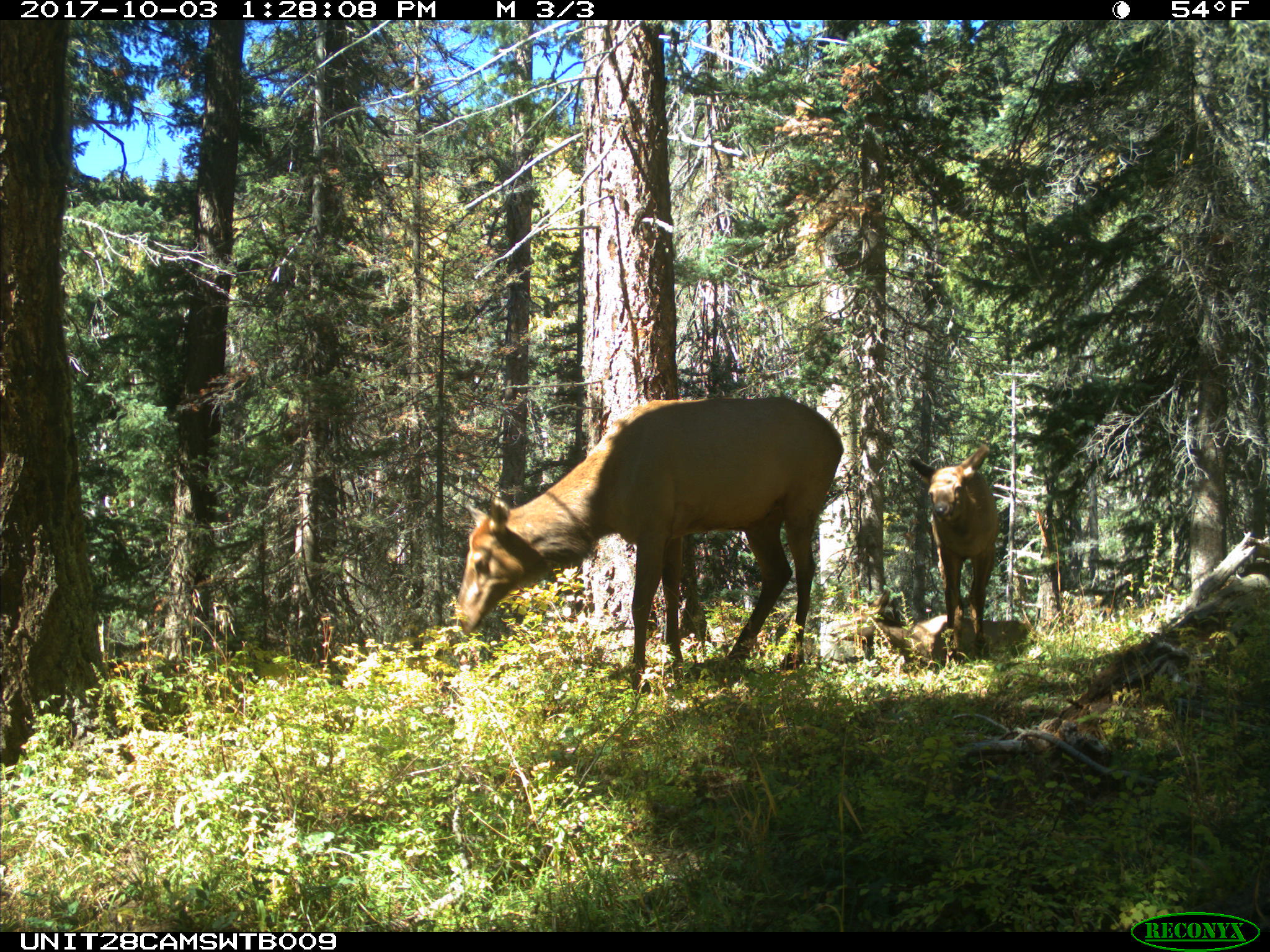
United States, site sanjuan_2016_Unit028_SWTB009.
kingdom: Animalia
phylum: Chordata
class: Mammalia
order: Artiodactyla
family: Cervidae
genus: Cervus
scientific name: Cervus elaphus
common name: red deer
Cervus elaphus (red deer).